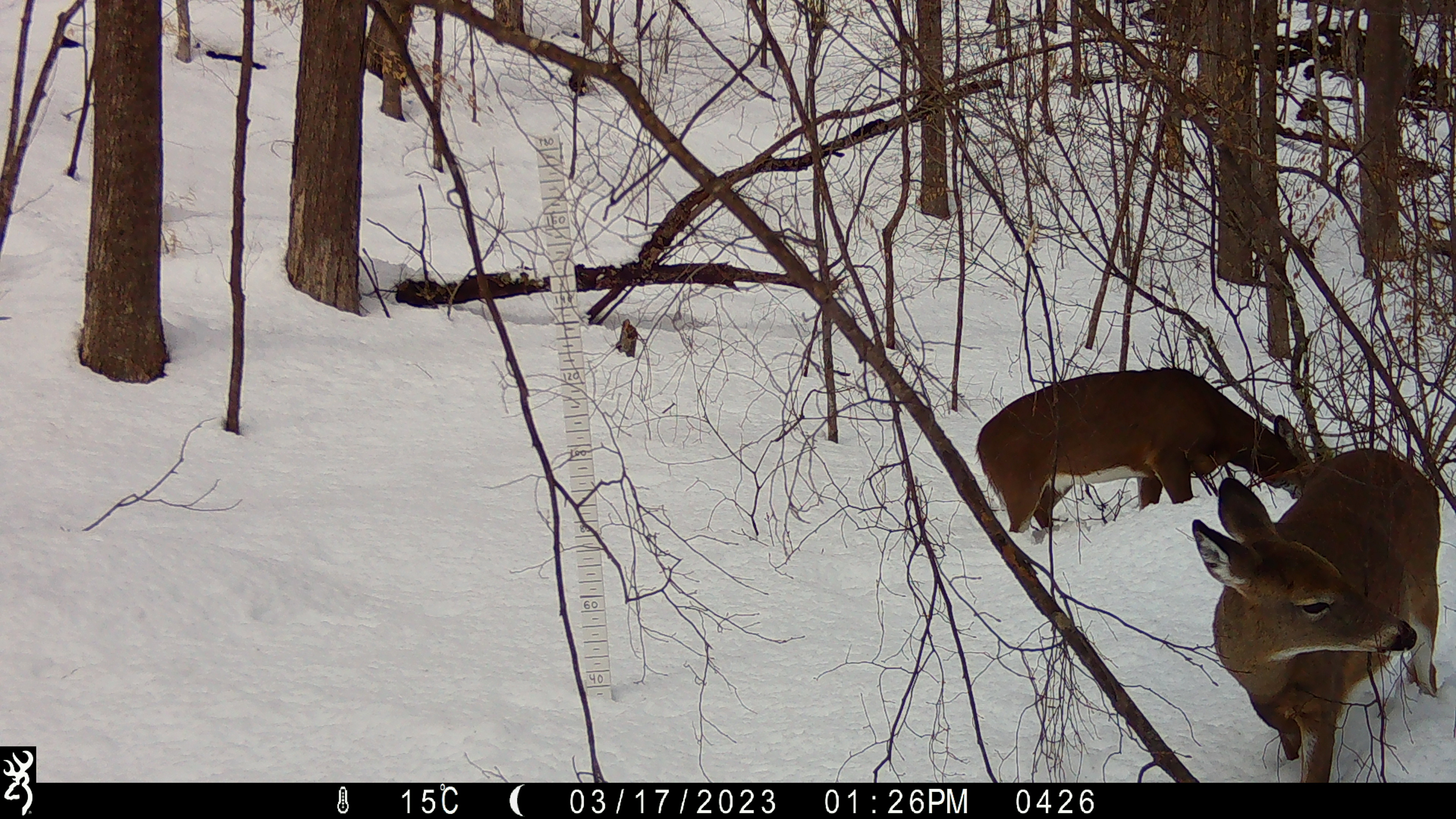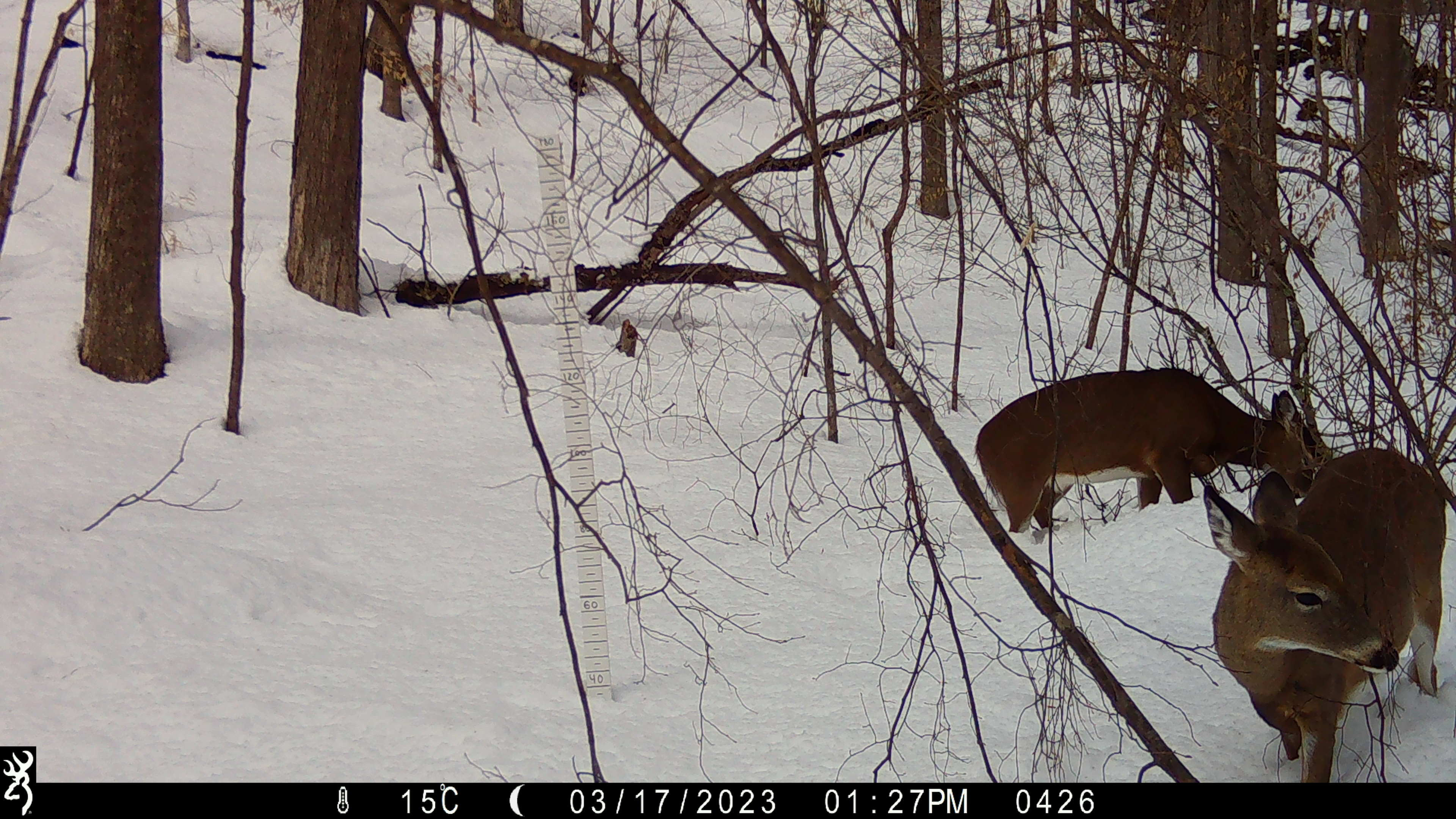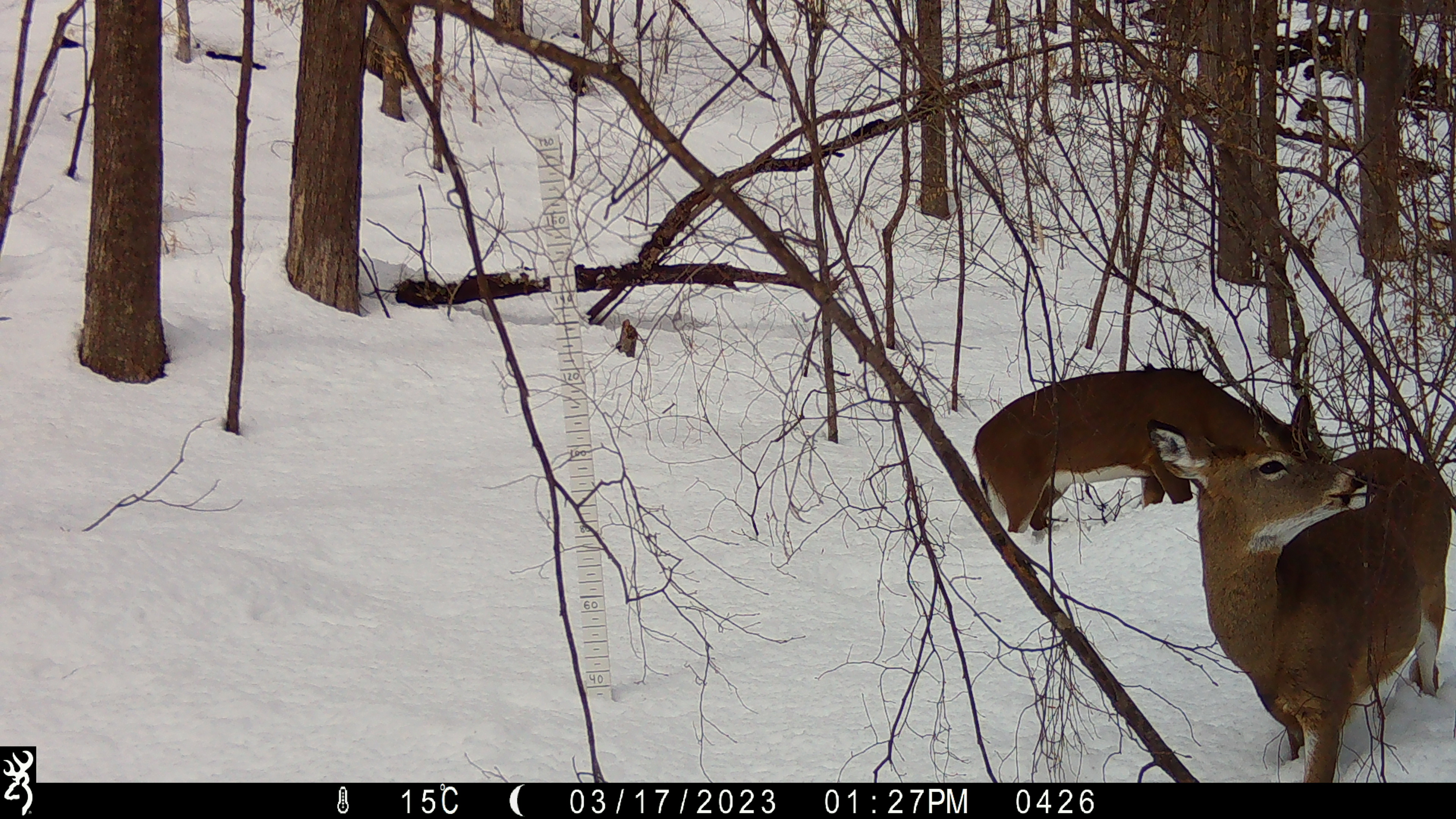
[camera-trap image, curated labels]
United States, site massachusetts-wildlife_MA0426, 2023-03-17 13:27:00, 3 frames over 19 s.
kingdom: Animalia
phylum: Chordata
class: Mammalia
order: Artiodactyla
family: Cervidae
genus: Odocoileus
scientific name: Odocoileus virginianus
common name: white-tailed deer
White-tailed deer (Odocoileus virginianus).